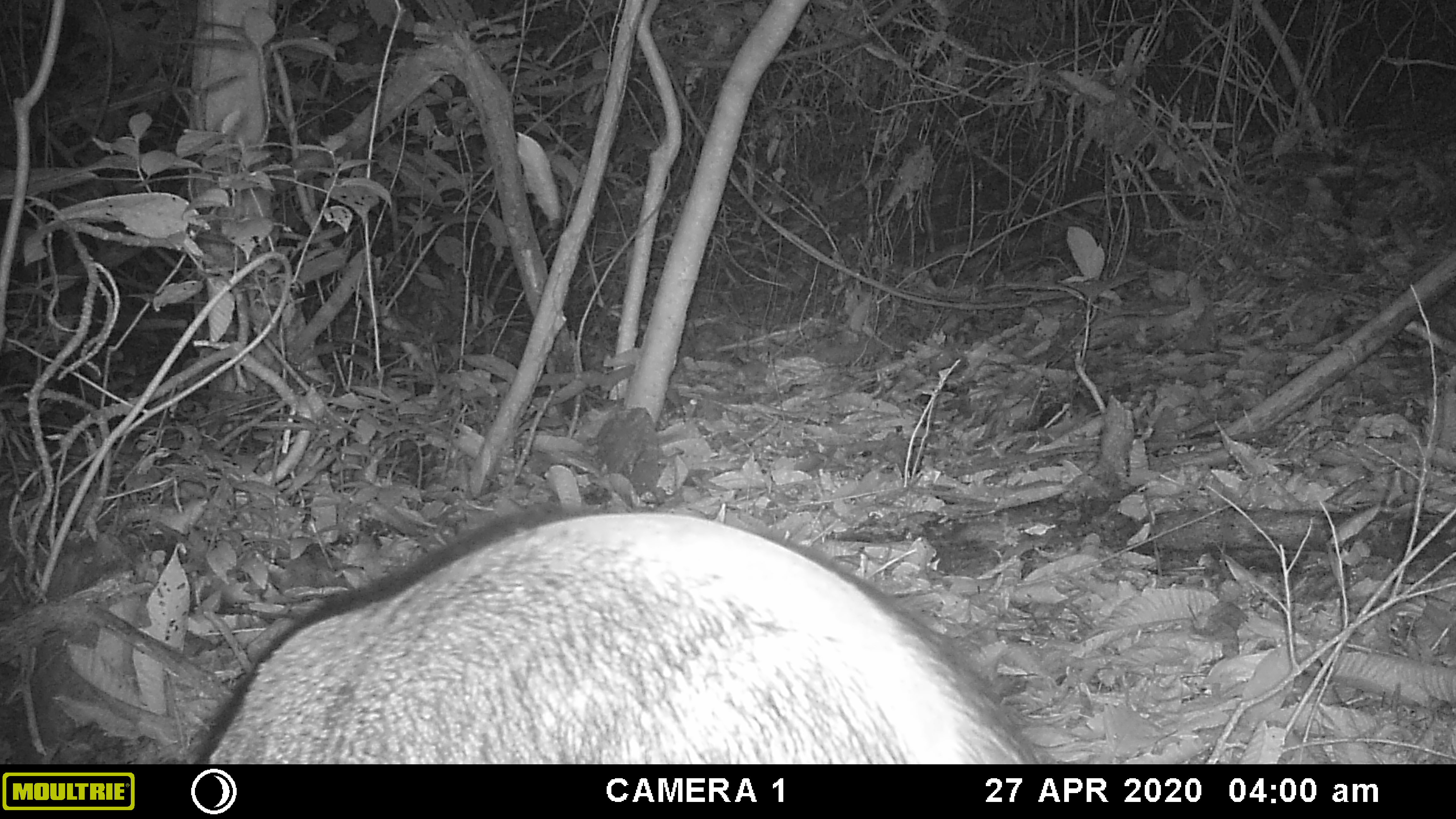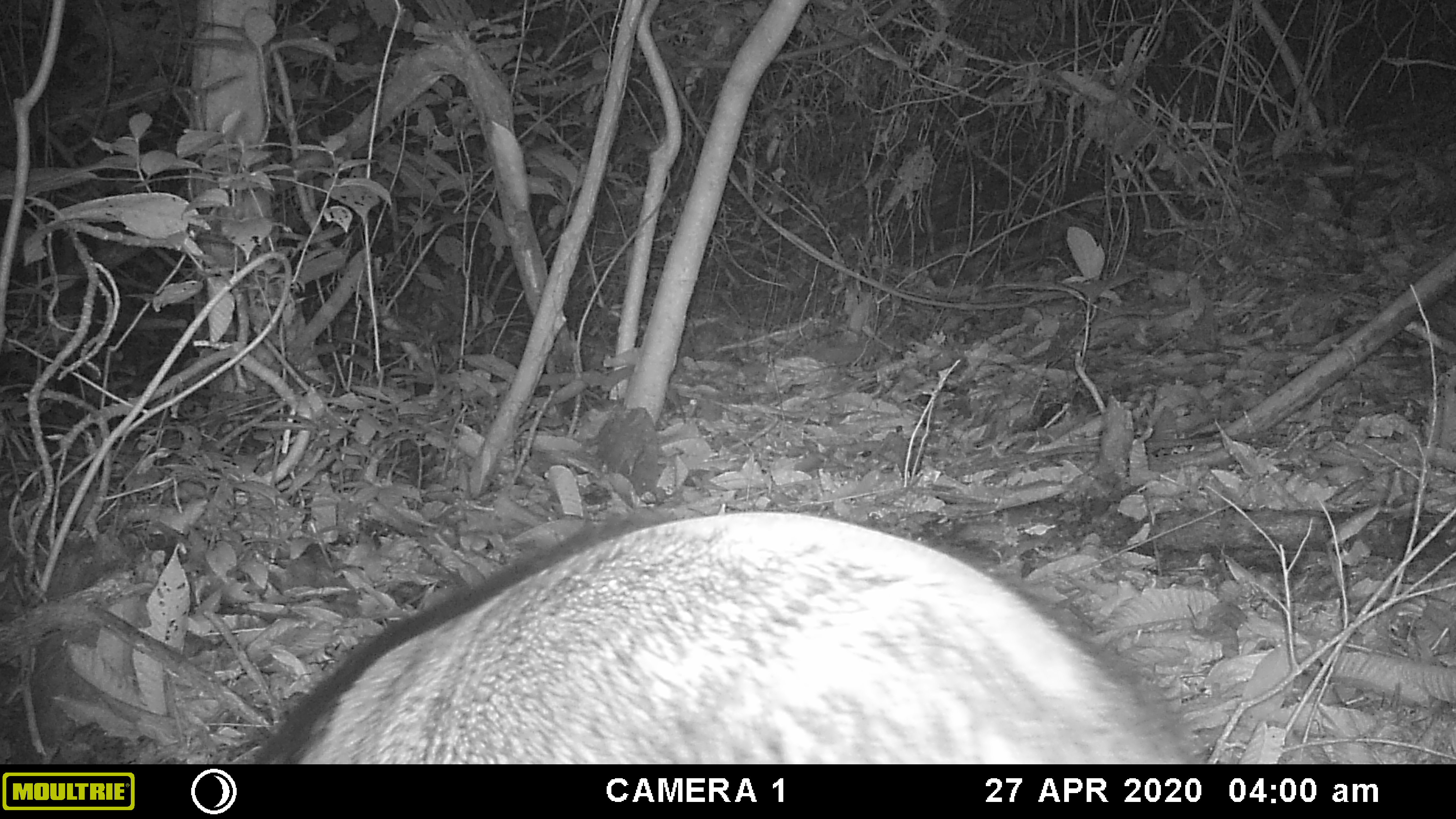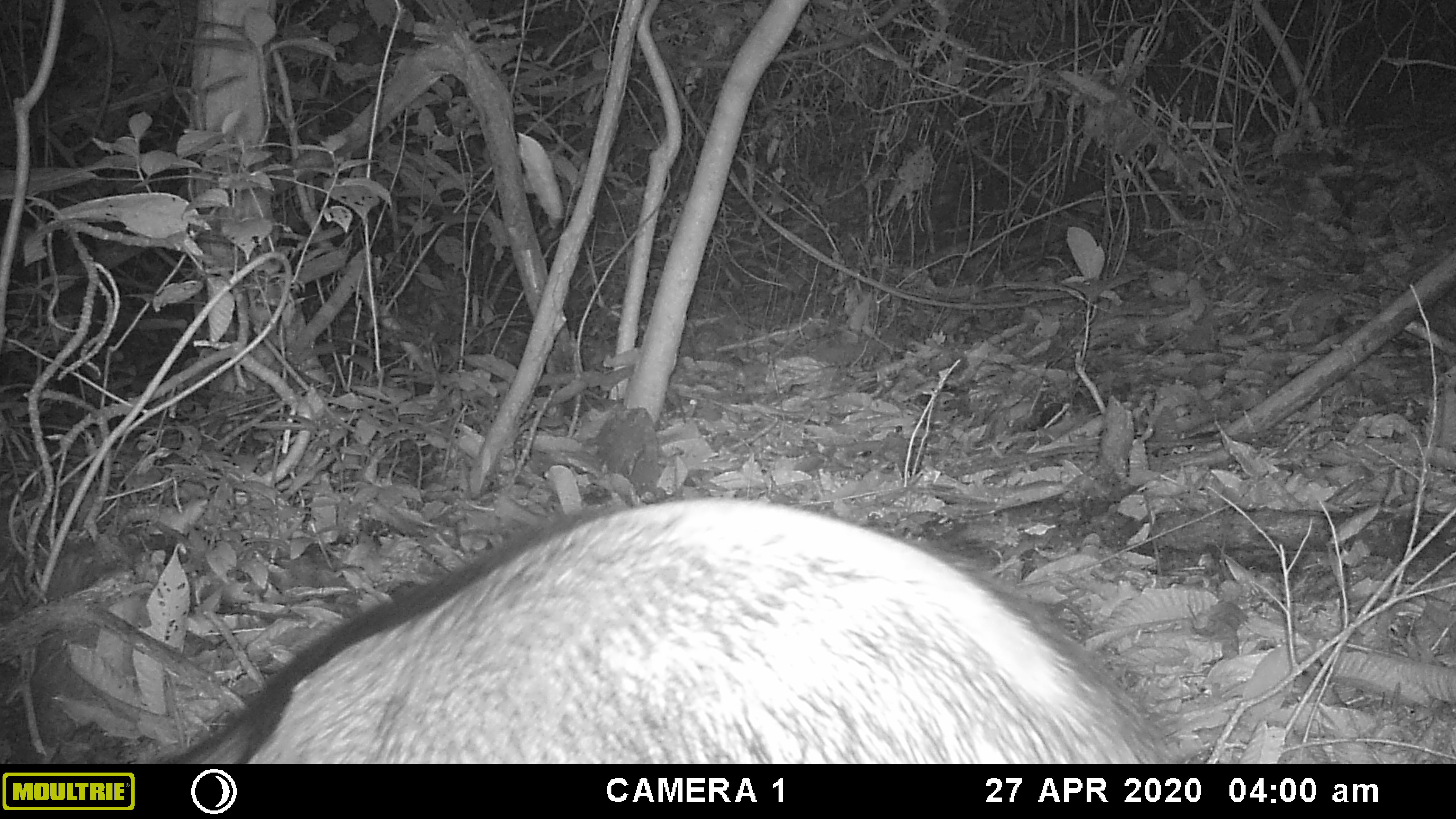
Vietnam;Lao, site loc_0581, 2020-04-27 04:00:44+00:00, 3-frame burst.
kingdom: Animalia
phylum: Chordata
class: Mammalia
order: Artiodactyla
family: Suidae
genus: Sus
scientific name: Sus scrofa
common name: eurasian wild pig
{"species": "eurasian wild pig (Sus scrofa)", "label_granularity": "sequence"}